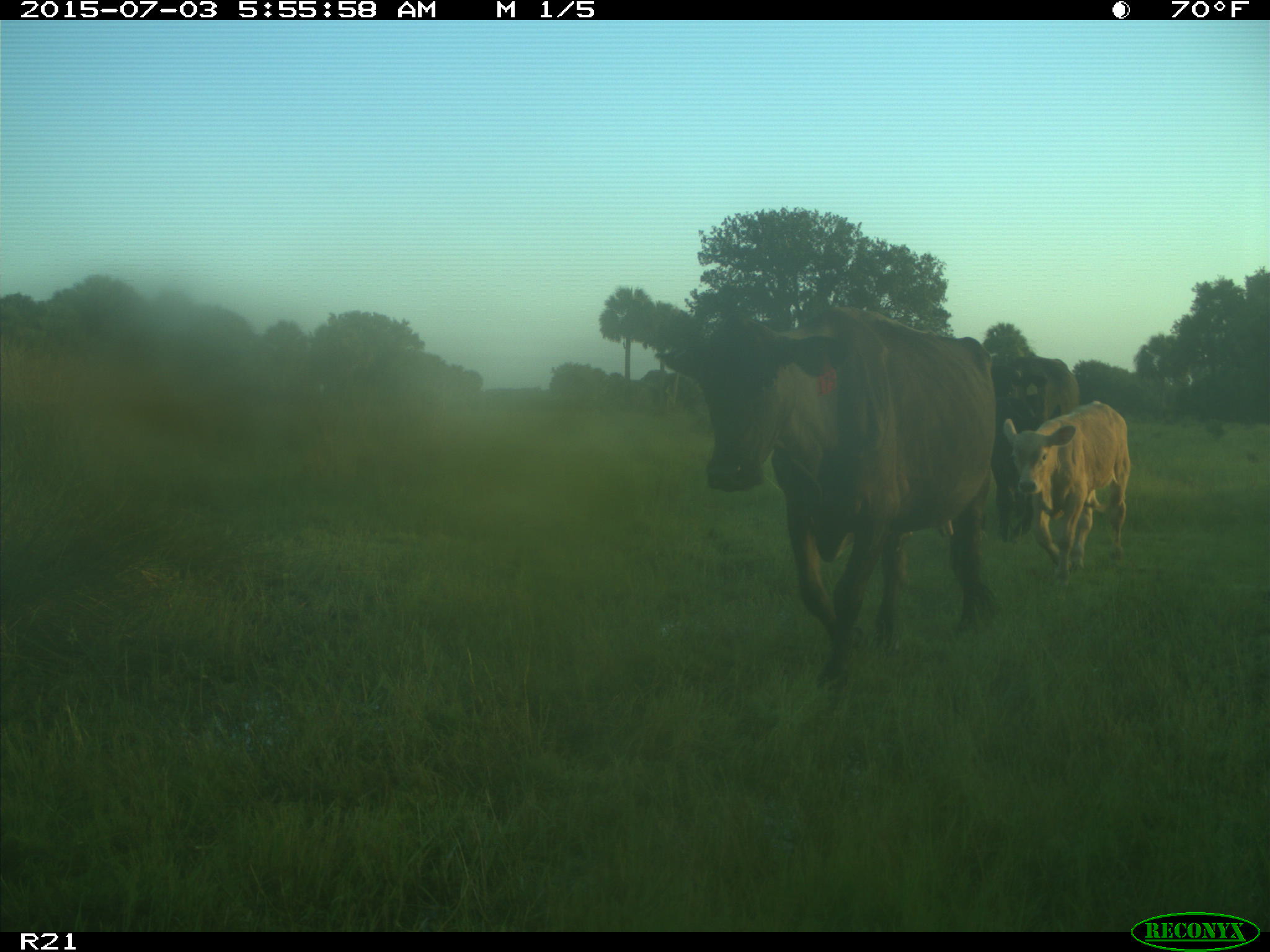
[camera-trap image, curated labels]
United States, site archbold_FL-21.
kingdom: Animalia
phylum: Chordata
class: Mammalia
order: Artiodactyla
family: Bovidae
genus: Bos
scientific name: Bos taurus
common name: domestic cow